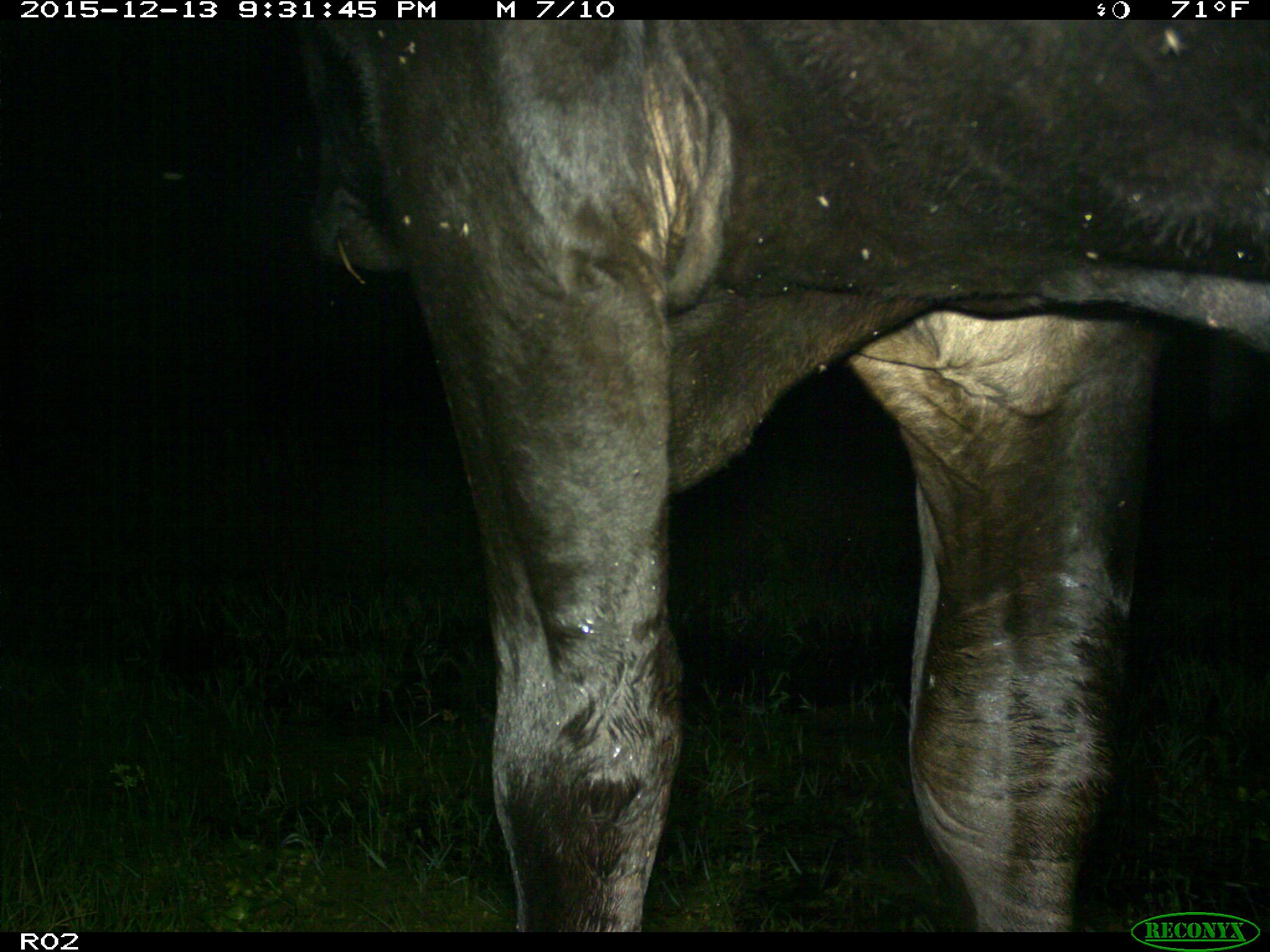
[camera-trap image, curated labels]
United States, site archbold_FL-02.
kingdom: Animalia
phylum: Chordata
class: Mammalia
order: Artiodactyla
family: Bovidae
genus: Bos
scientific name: Bos taurus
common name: domestic cow